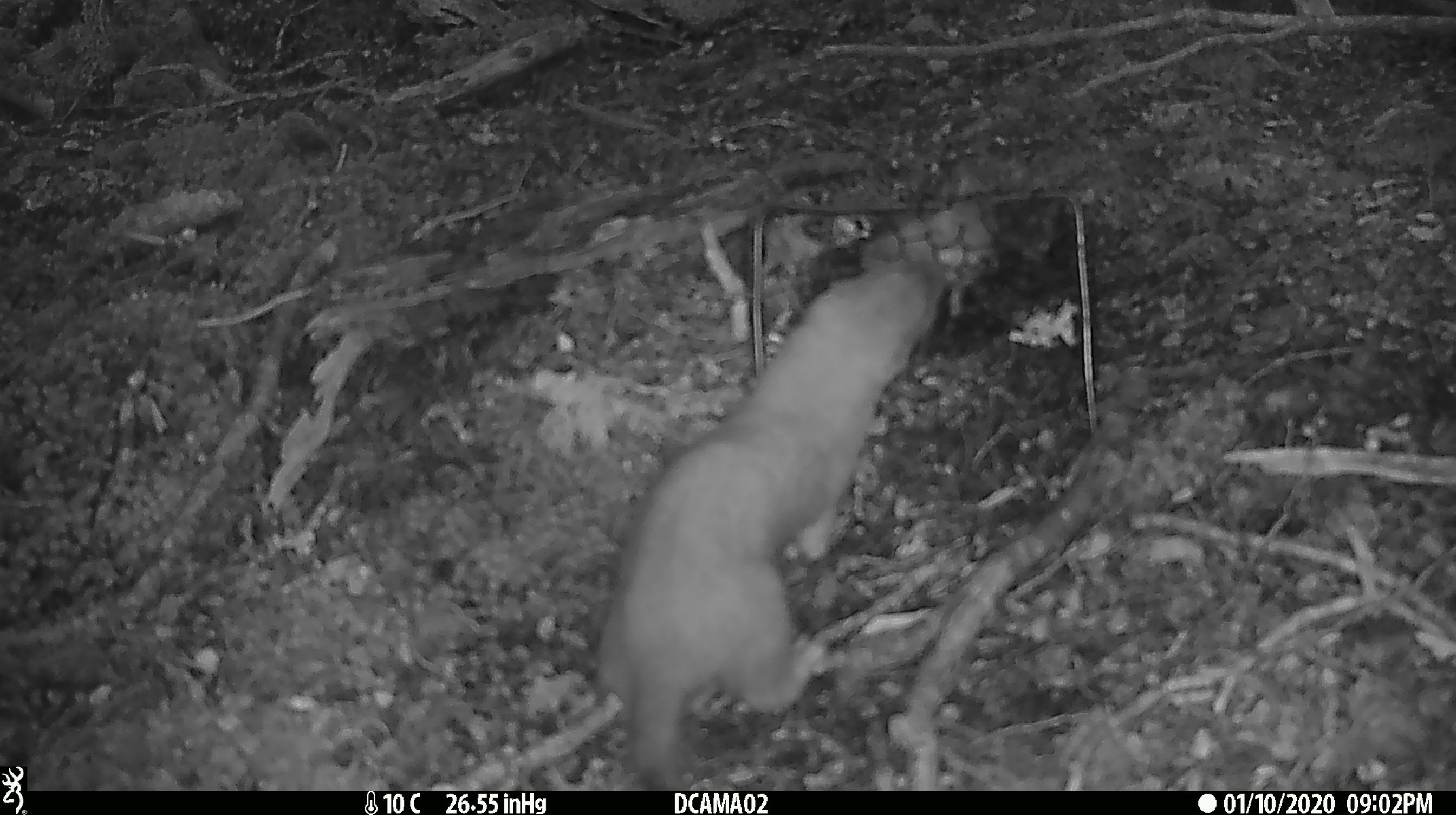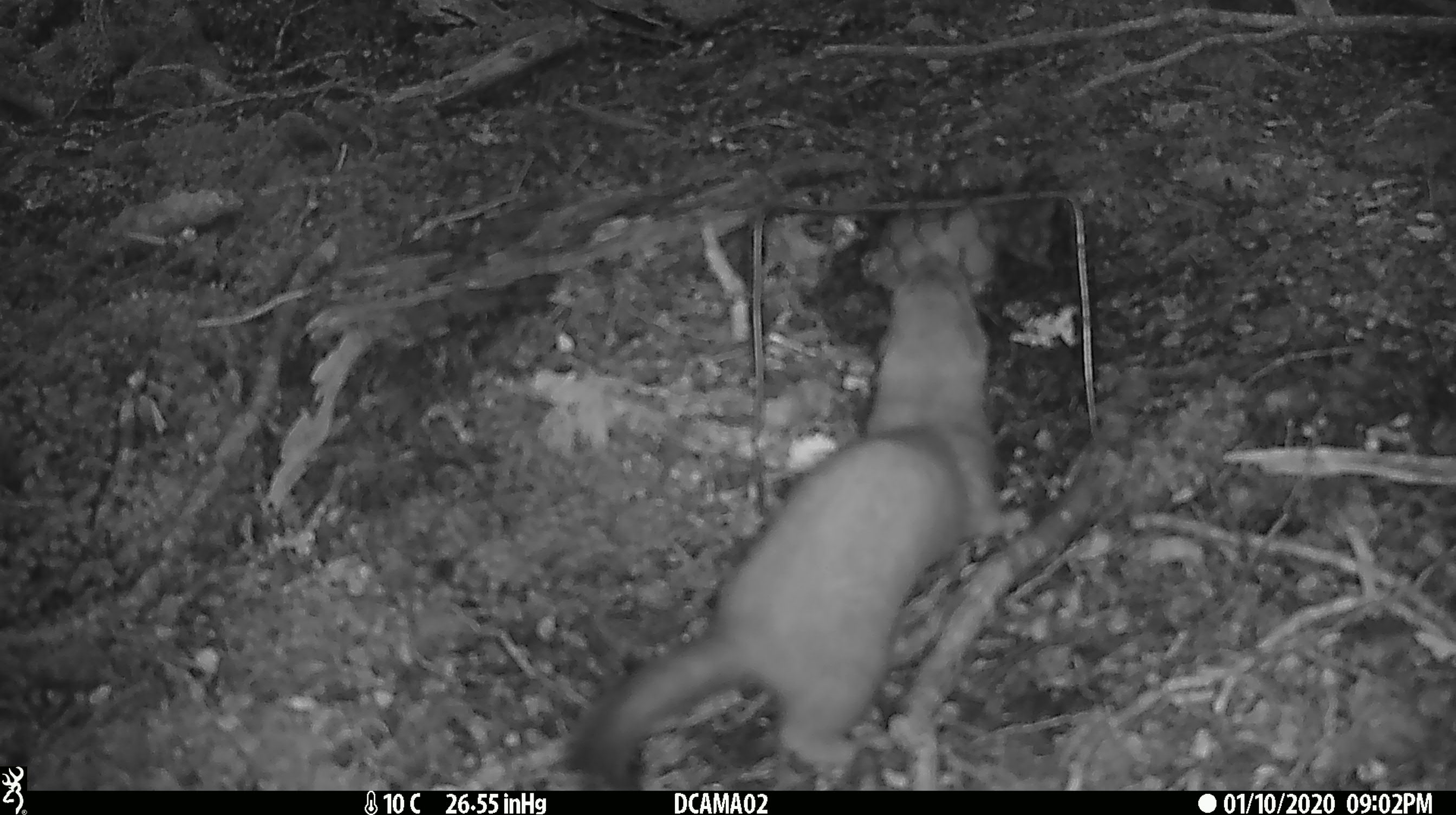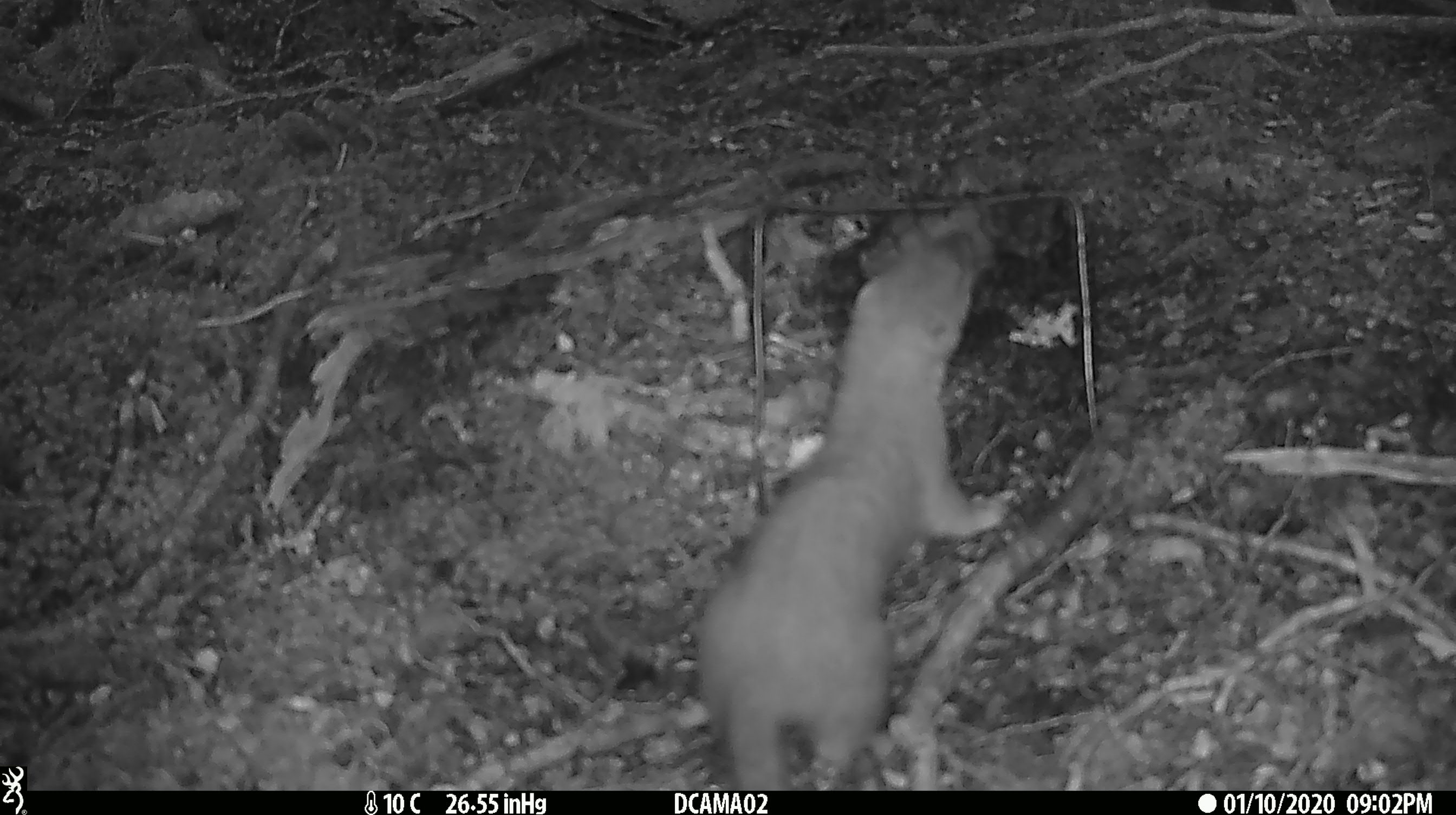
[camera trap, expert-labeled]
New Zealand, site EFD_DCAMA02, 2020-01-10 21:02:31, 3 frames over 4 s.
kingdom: Animalia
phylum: Chordata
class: Mammalia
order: Carnivora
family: Mustelidae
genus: Mustela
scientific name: Mustela erminea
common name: stoat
Stoat (Mustela erminea).